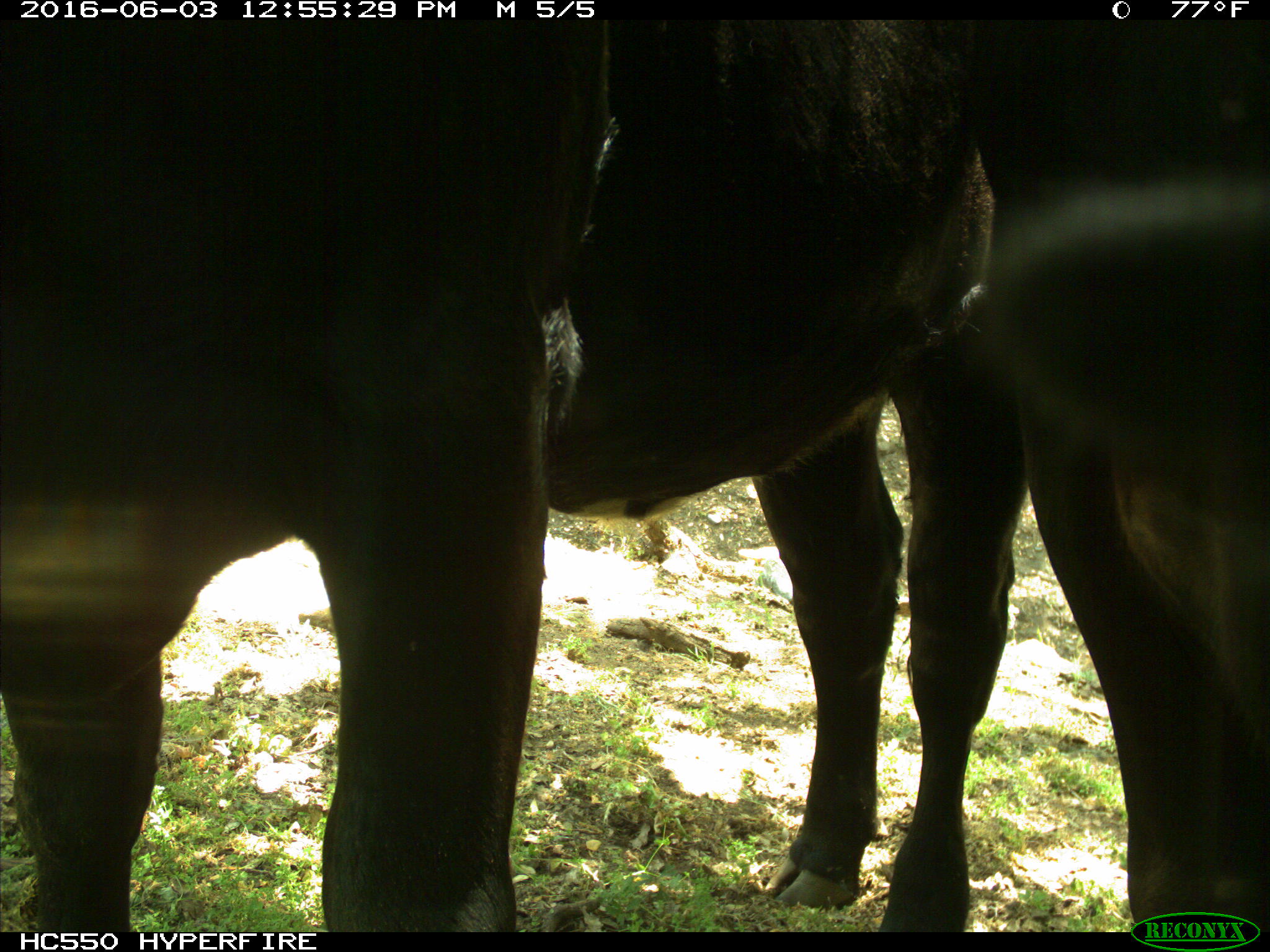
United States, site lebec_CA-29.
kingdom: Animalia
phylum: Chordata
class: Mammalia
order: Artiodactyla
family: Bovidae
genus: Bos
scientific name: Bos taurus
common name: domestic cow